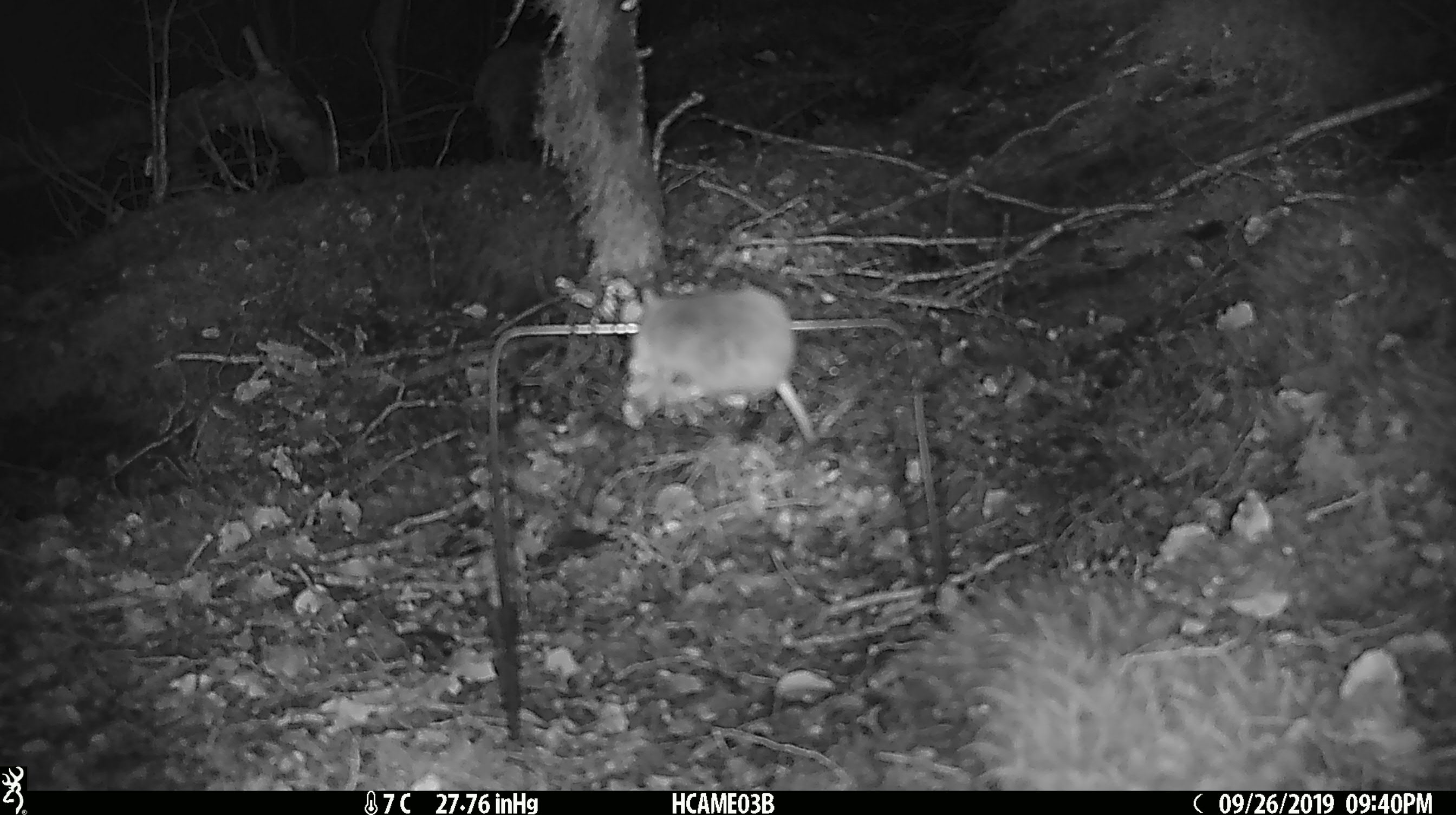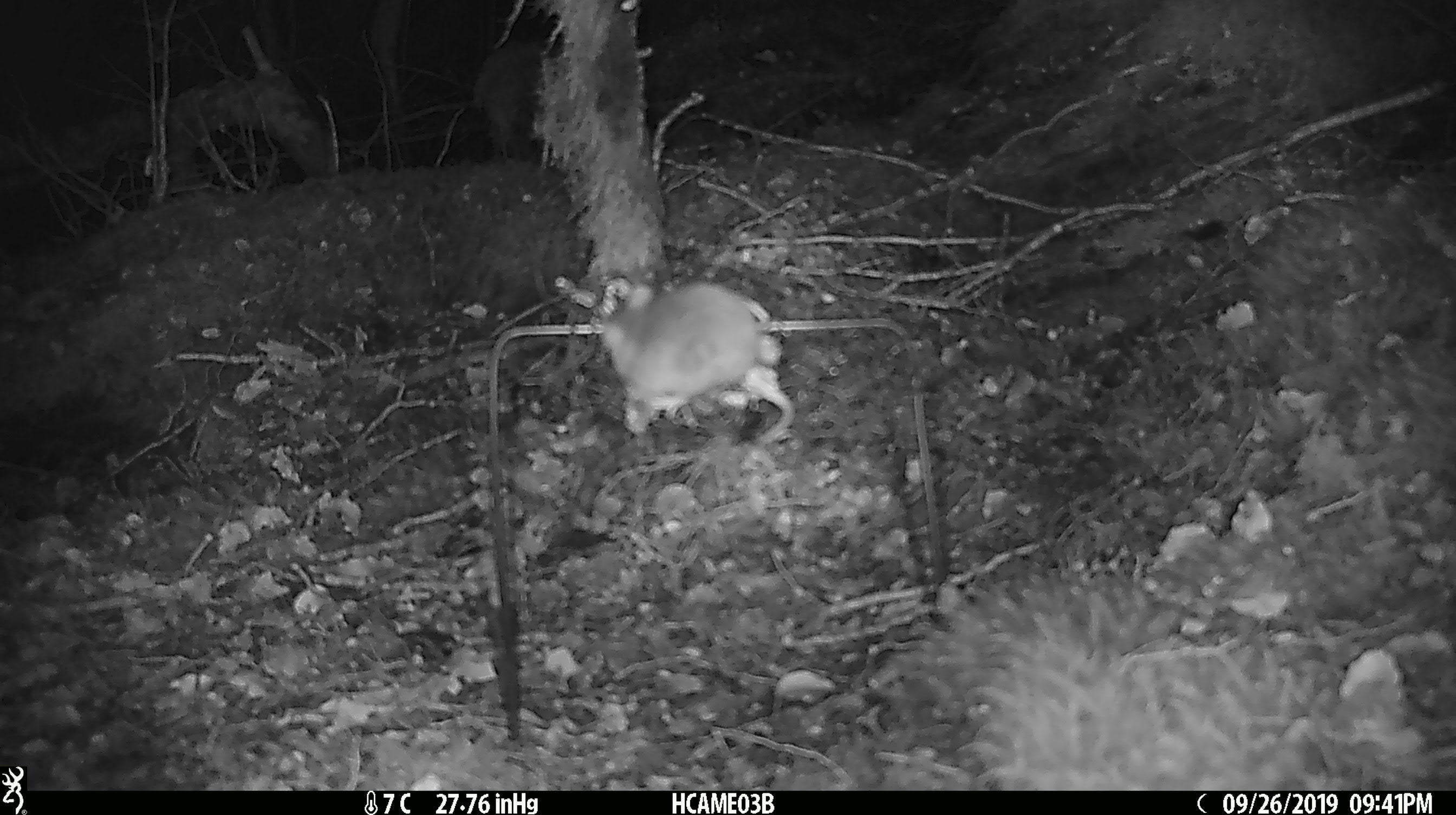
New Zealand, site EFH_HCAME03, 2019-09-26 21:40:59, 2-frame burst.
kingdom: Animalia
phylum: Chordata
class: Mammalia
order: Rodentia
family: Muridae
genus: Mus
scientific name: Mus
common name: mouse